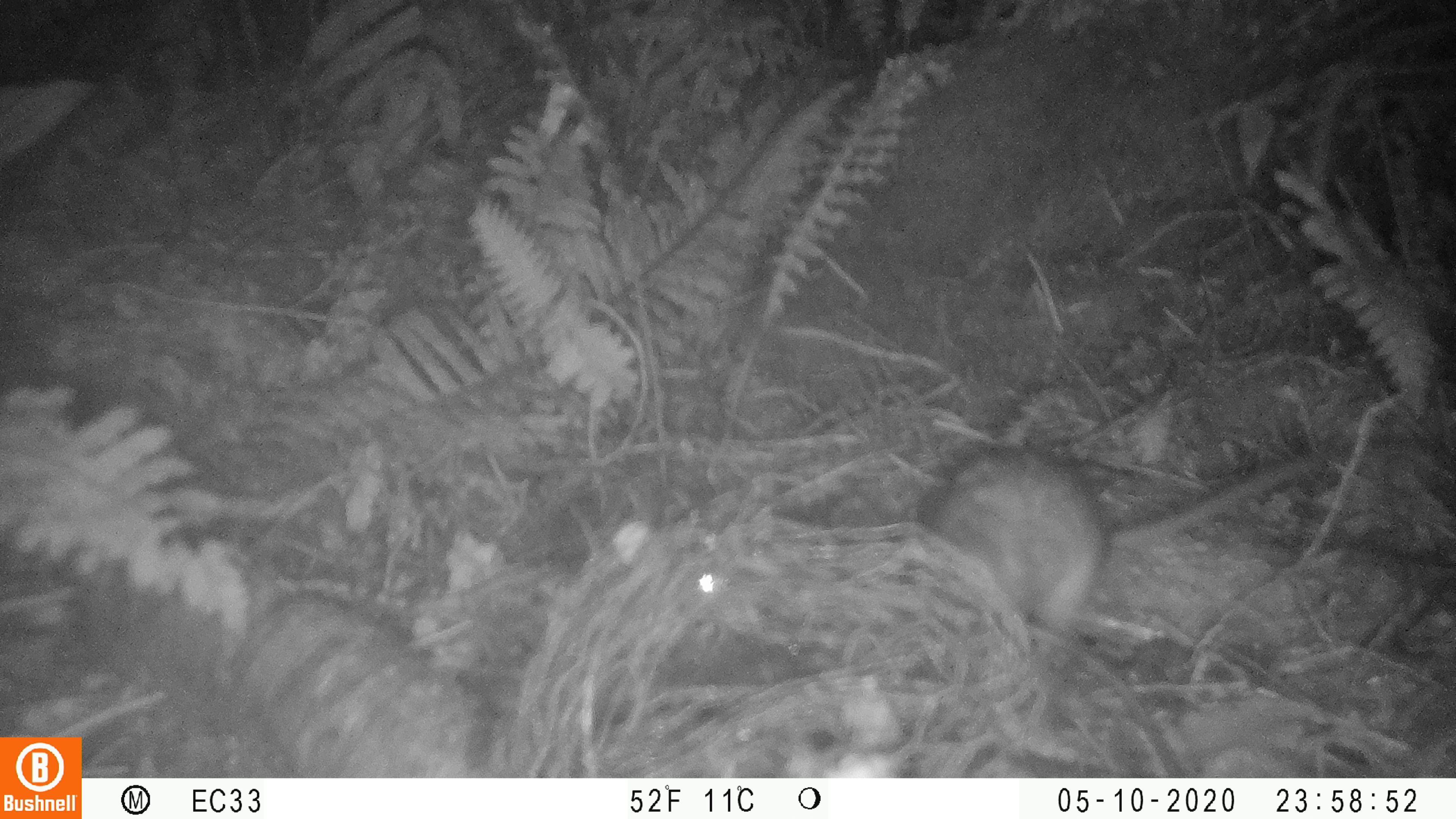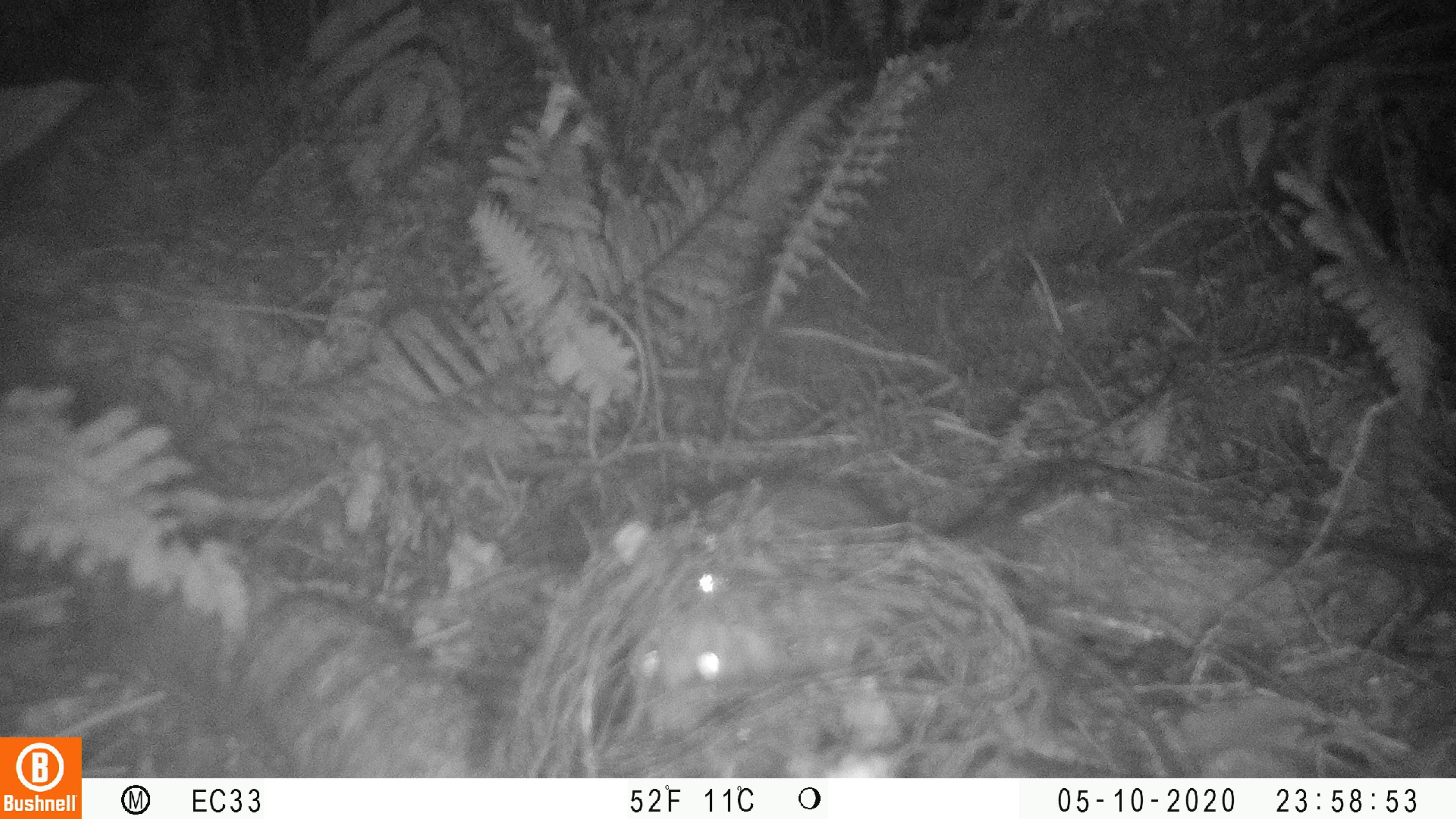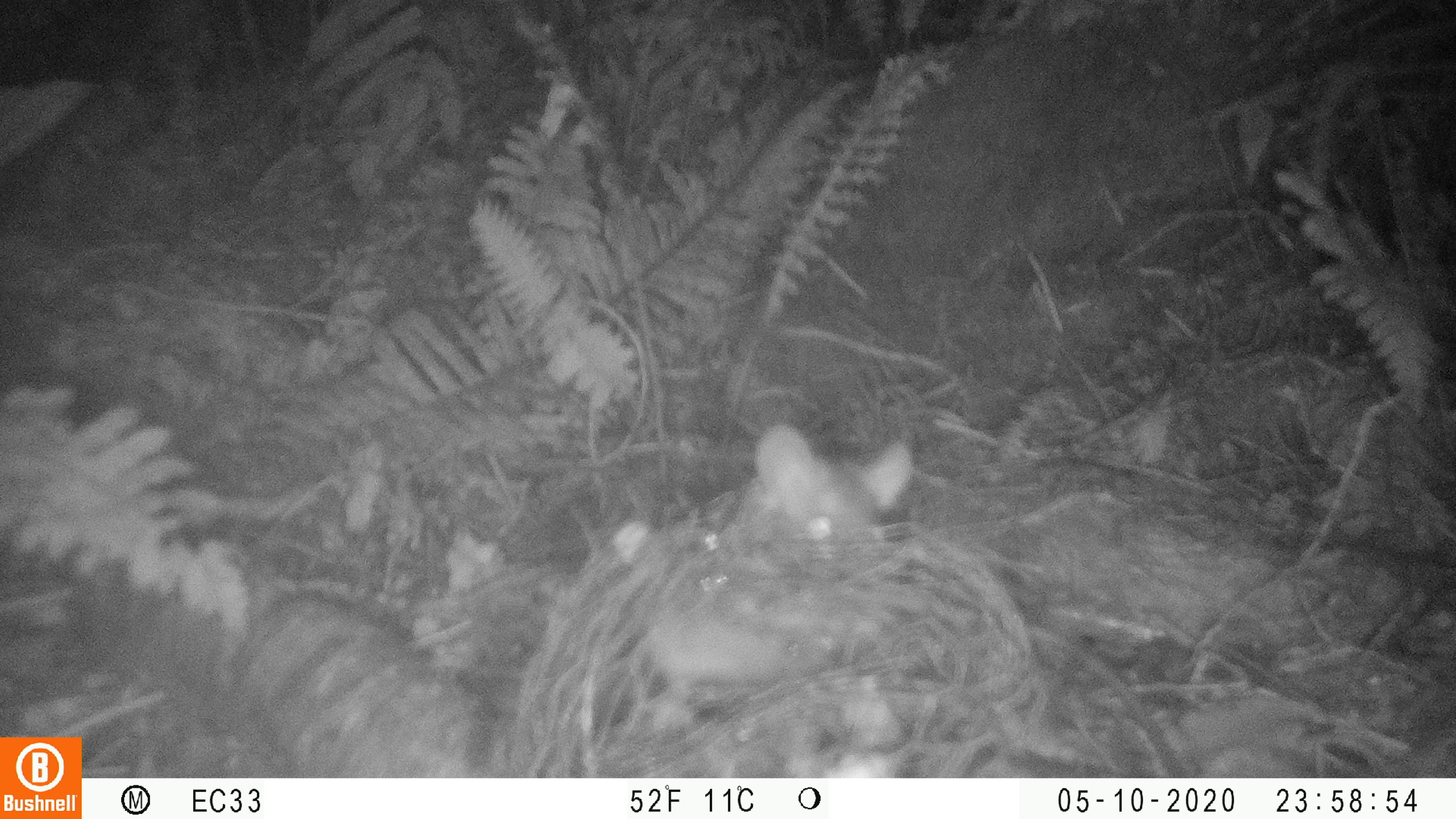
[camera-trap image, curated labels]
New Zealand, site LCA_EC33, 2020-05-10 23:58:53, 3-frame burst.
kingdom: Animalia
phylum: Chordata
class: Mammalia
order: Rodentia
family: Muridae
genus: Rattus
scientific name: Rattus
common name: rat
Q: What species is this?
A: Rat (Rattus).